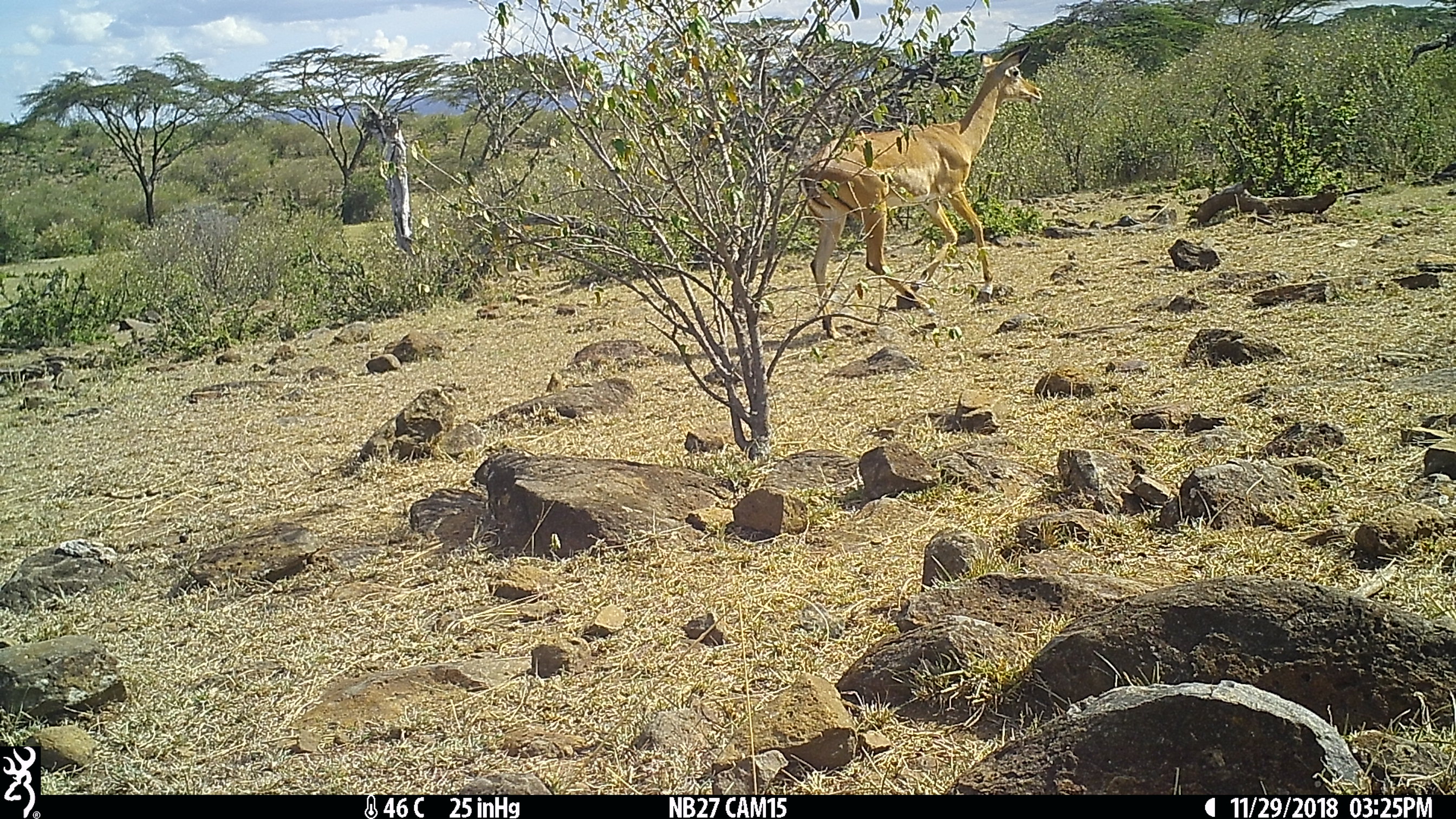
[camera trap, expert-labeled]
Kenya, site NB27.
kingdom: Animalia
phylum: Chordata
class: Mammalia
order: Artiodactyla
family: Bovidae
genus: Aepyceros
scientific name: Aepyceros melampus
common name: impala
Impala (Aepyceros melampus).